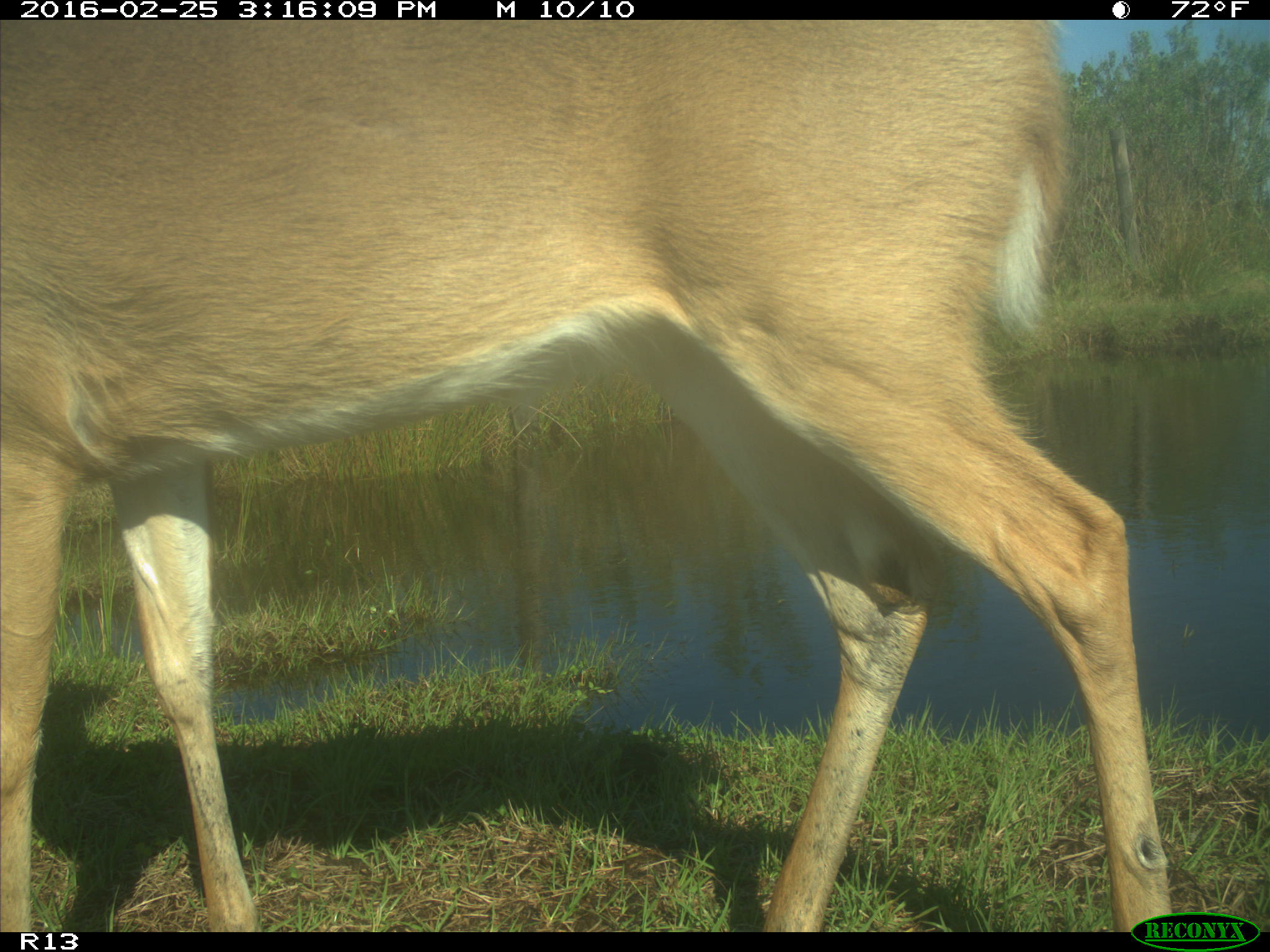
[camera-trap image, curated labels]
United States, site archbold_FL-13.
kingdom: Animalia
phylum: Chordata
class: Mammalia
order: Artiodactyla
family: Cervidae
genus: Odocoileus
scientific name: Odocoileus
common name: deer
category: unidentified deer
Unidentified deer (deer) (Odocoileus).